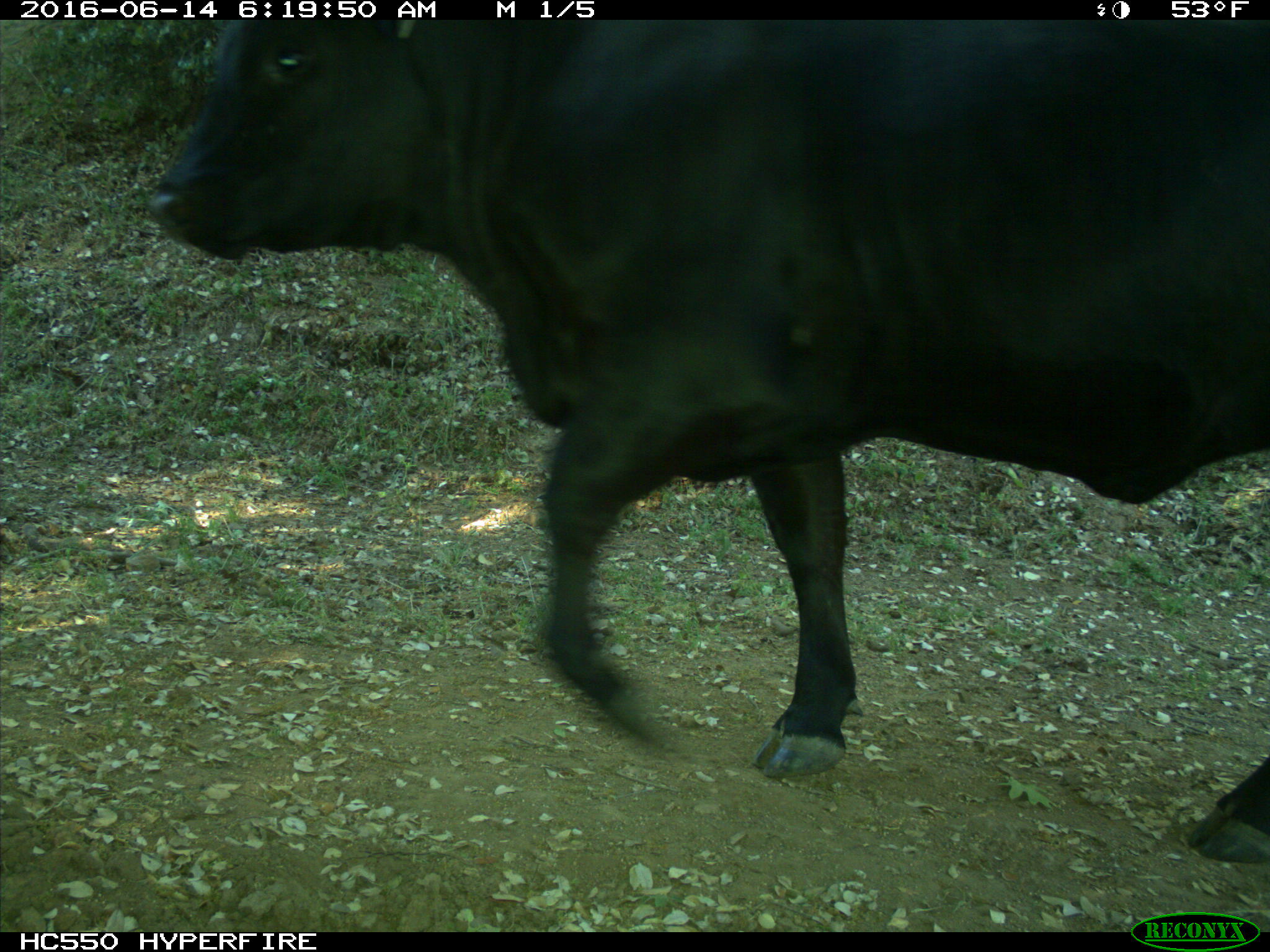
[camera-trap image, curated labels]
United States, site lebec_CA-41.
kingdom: Animalia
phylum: Chordata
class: Mammalia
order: Artiodactyla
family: Bovidae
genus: Bos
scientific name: Bos taurus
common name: domestic cow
Bos taurus (domestic cow).